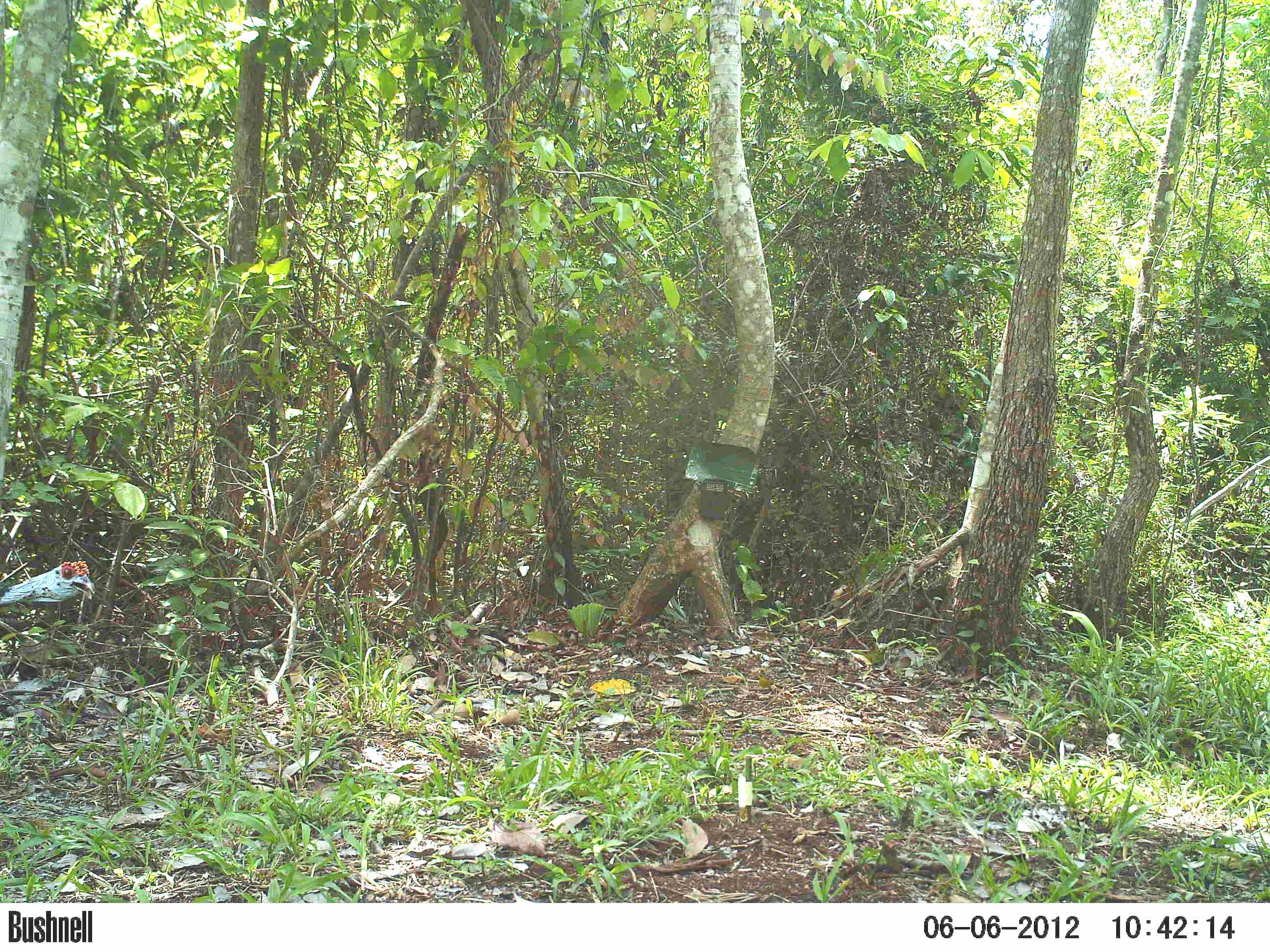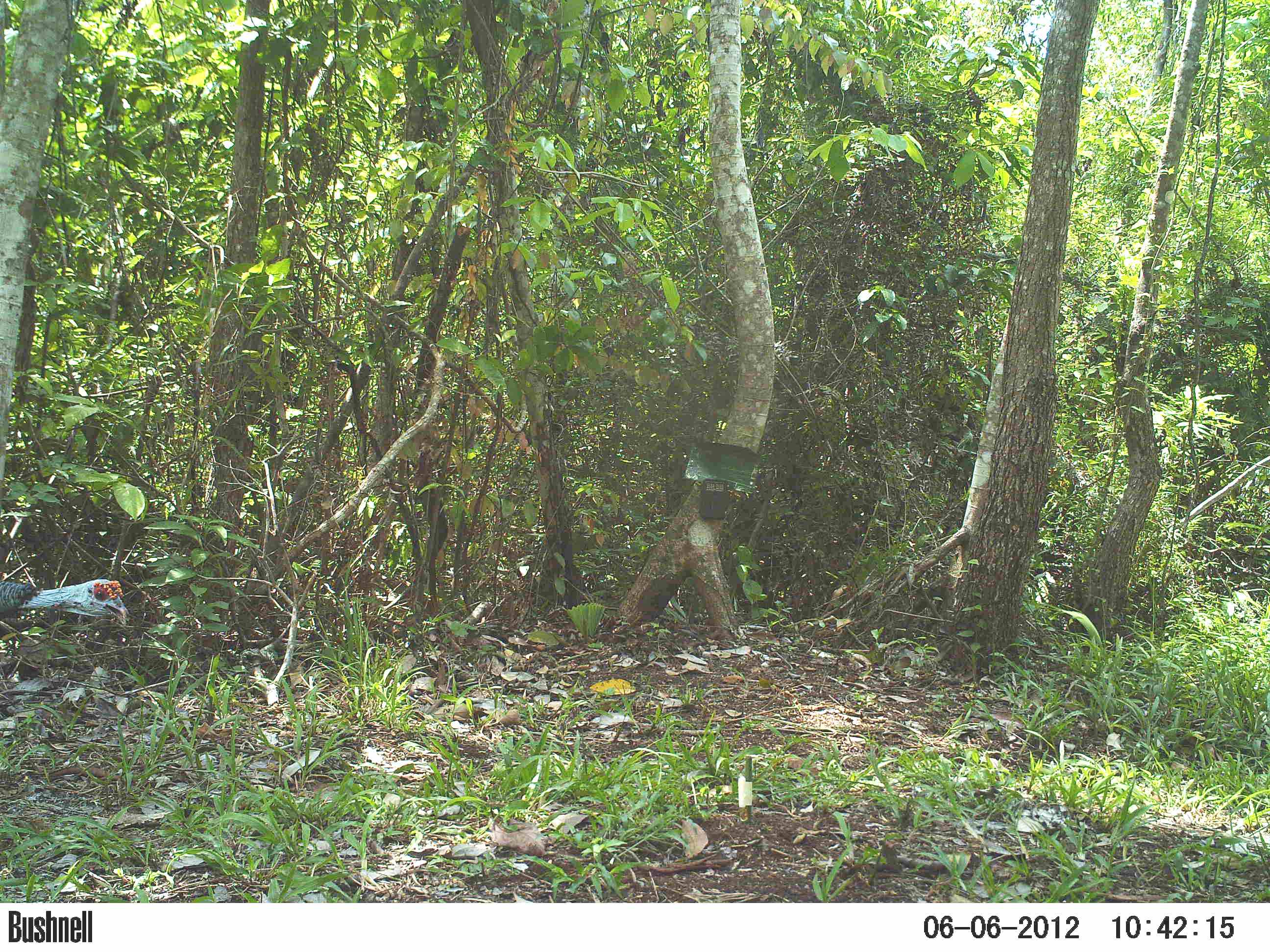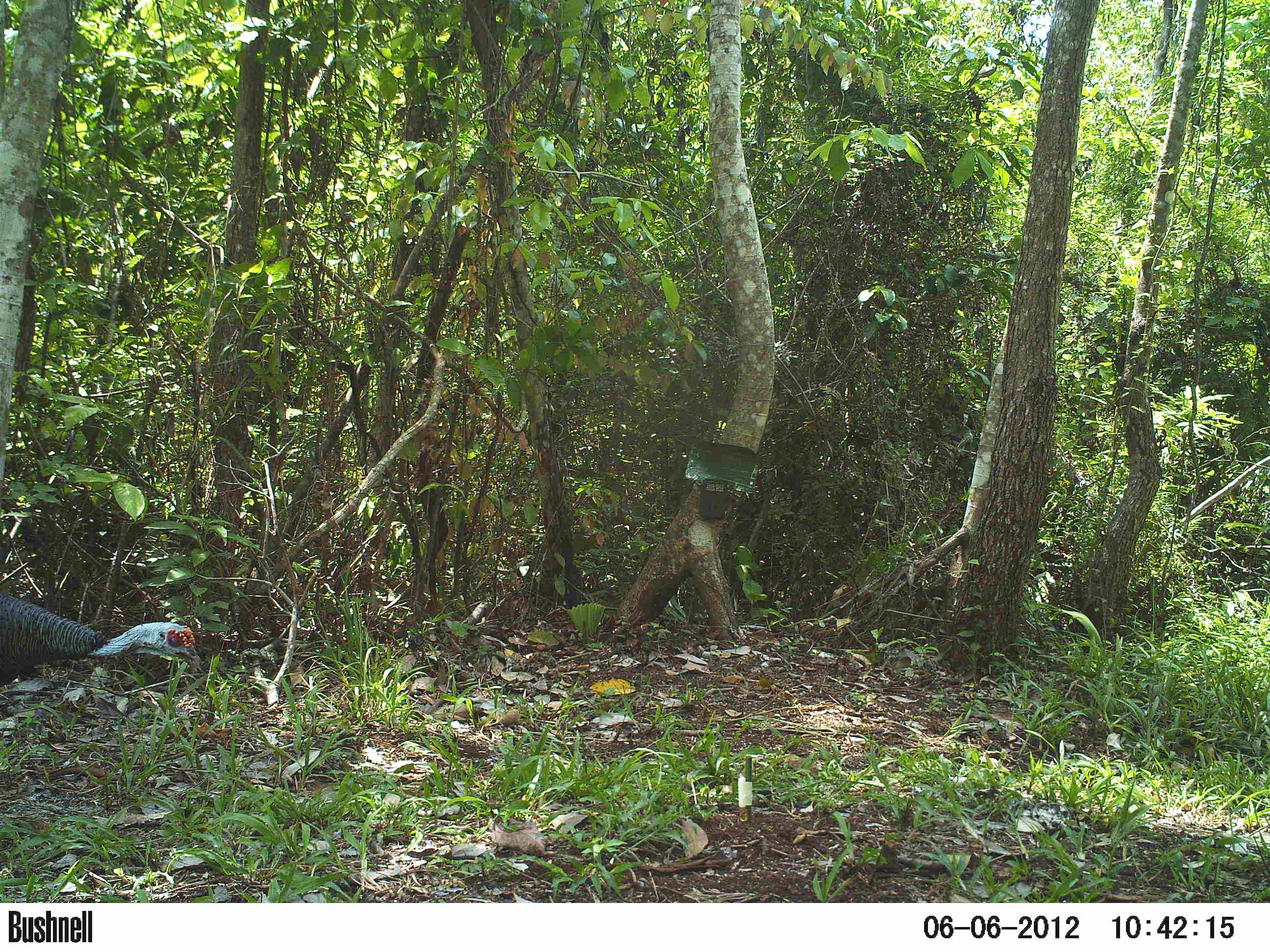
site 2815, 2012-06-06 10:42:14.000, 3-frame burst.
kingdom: Animalia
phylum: Chordata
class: Aves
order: Galliformes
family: Phasianidae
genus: Meleagris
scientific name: Meleagris ocellata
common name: ocellated turkey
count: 1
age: adult